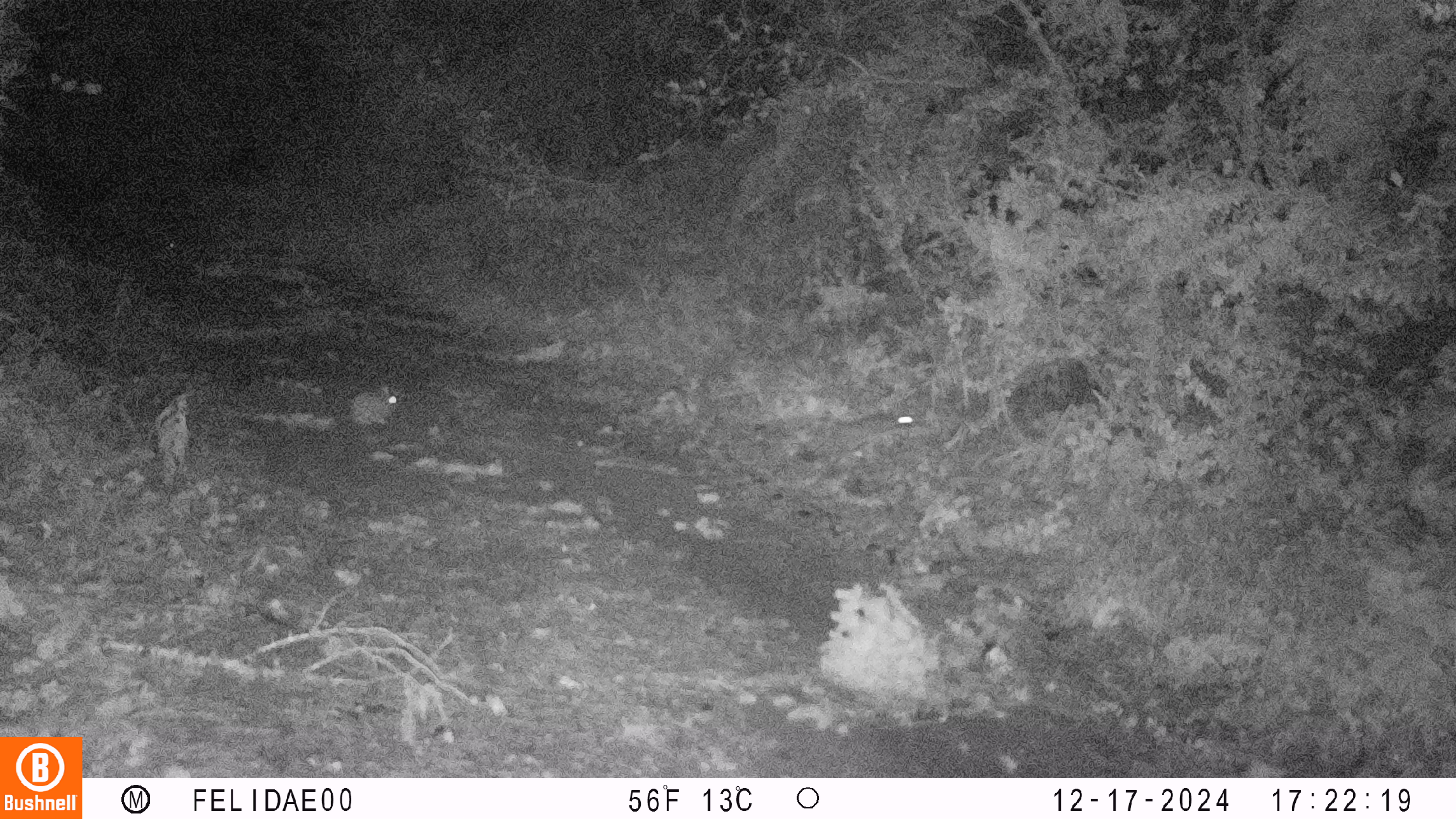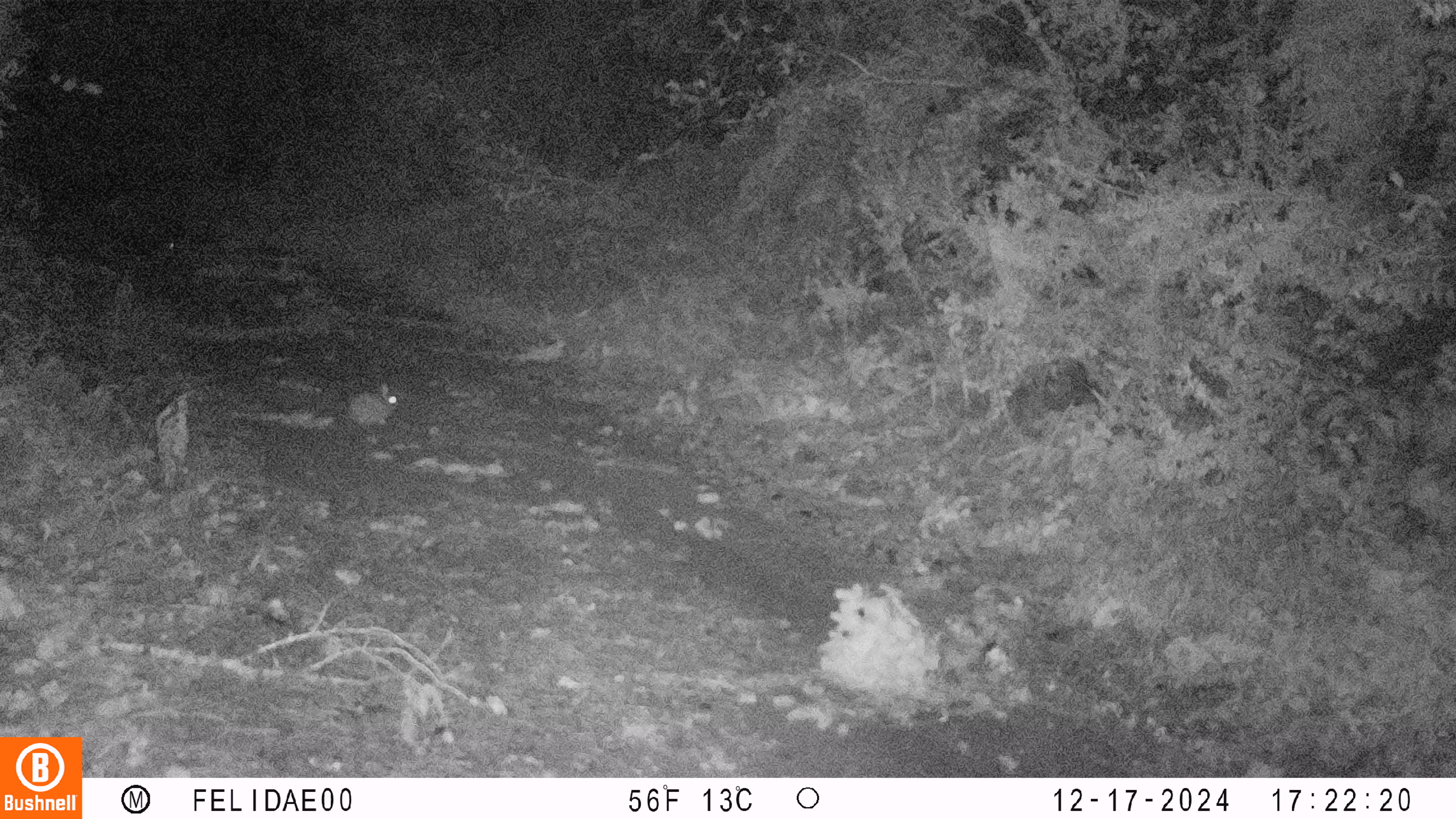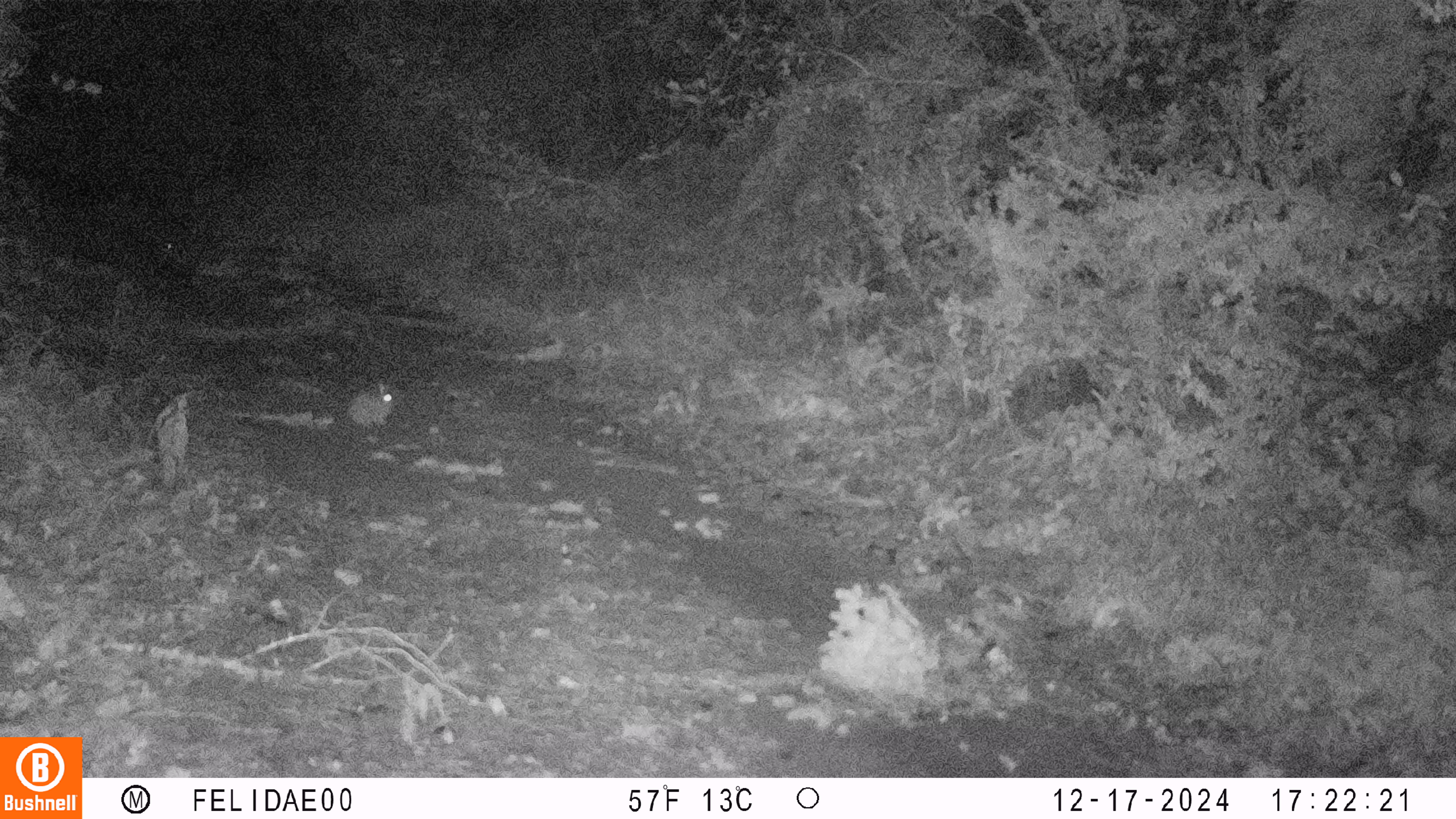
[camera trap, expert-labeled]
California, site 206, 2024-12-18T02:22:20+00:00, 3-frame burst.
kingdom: Animalia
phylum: Chordata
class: Mammalia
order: Lagomorpha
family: Leporidae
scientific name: Leporidae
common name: rabbit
Rabbit (Leporidae).